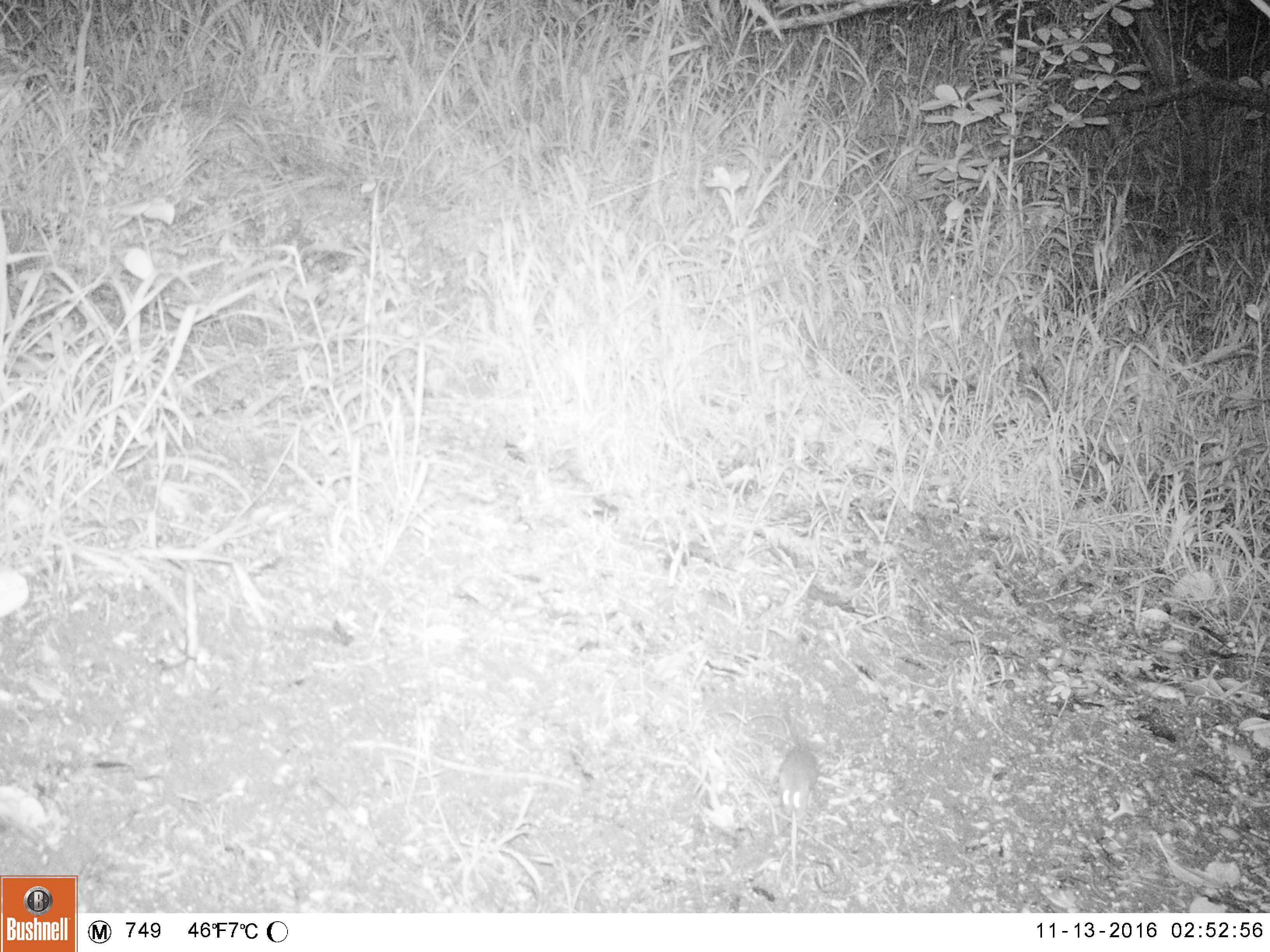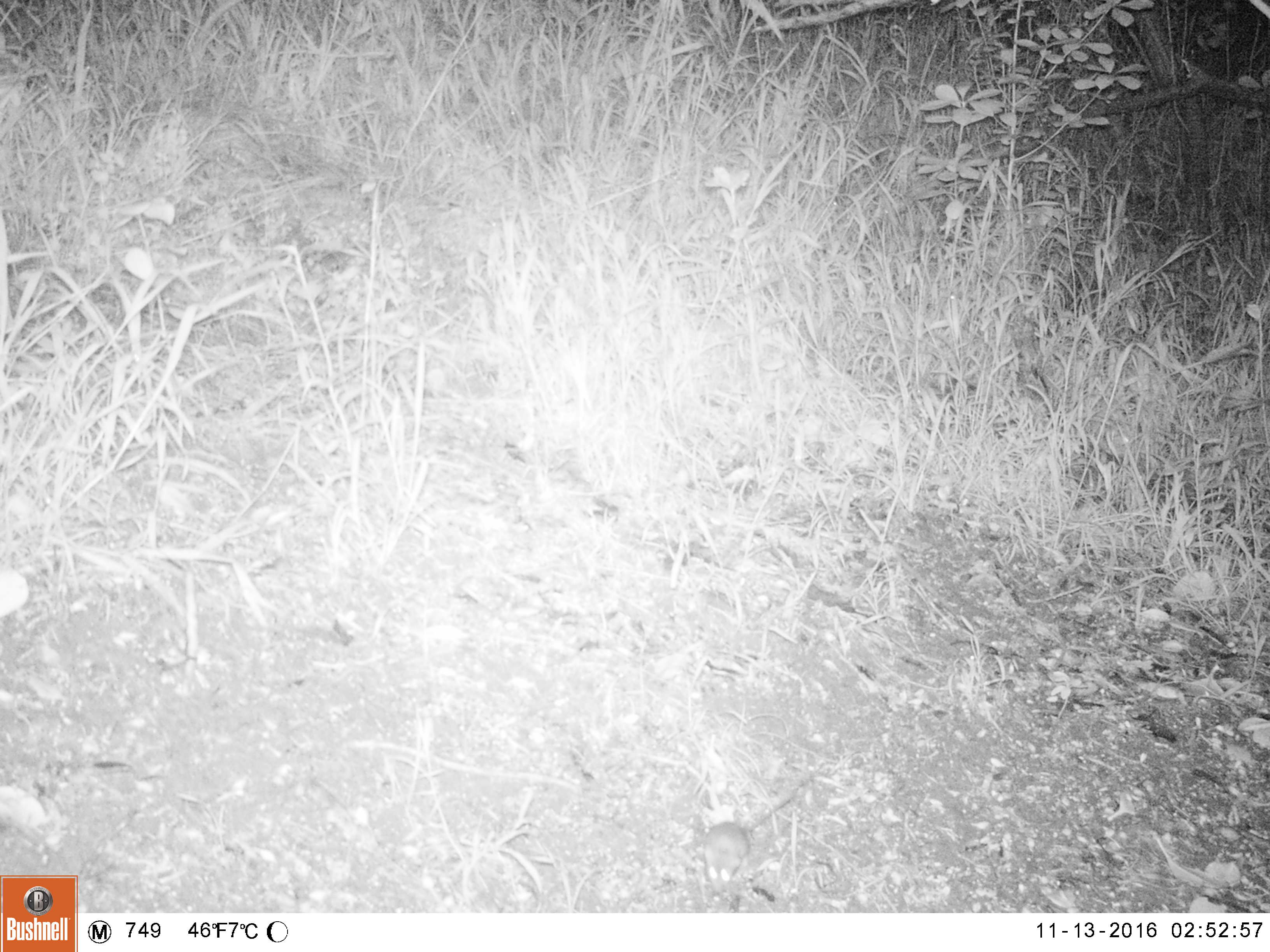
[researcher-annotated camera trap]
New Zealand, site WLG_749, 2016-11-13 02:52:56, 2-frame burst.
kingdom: Animalia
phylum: Chordata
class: Mammalia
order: Rodentia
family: Muridae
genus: Mus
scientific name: Mus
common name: mouse